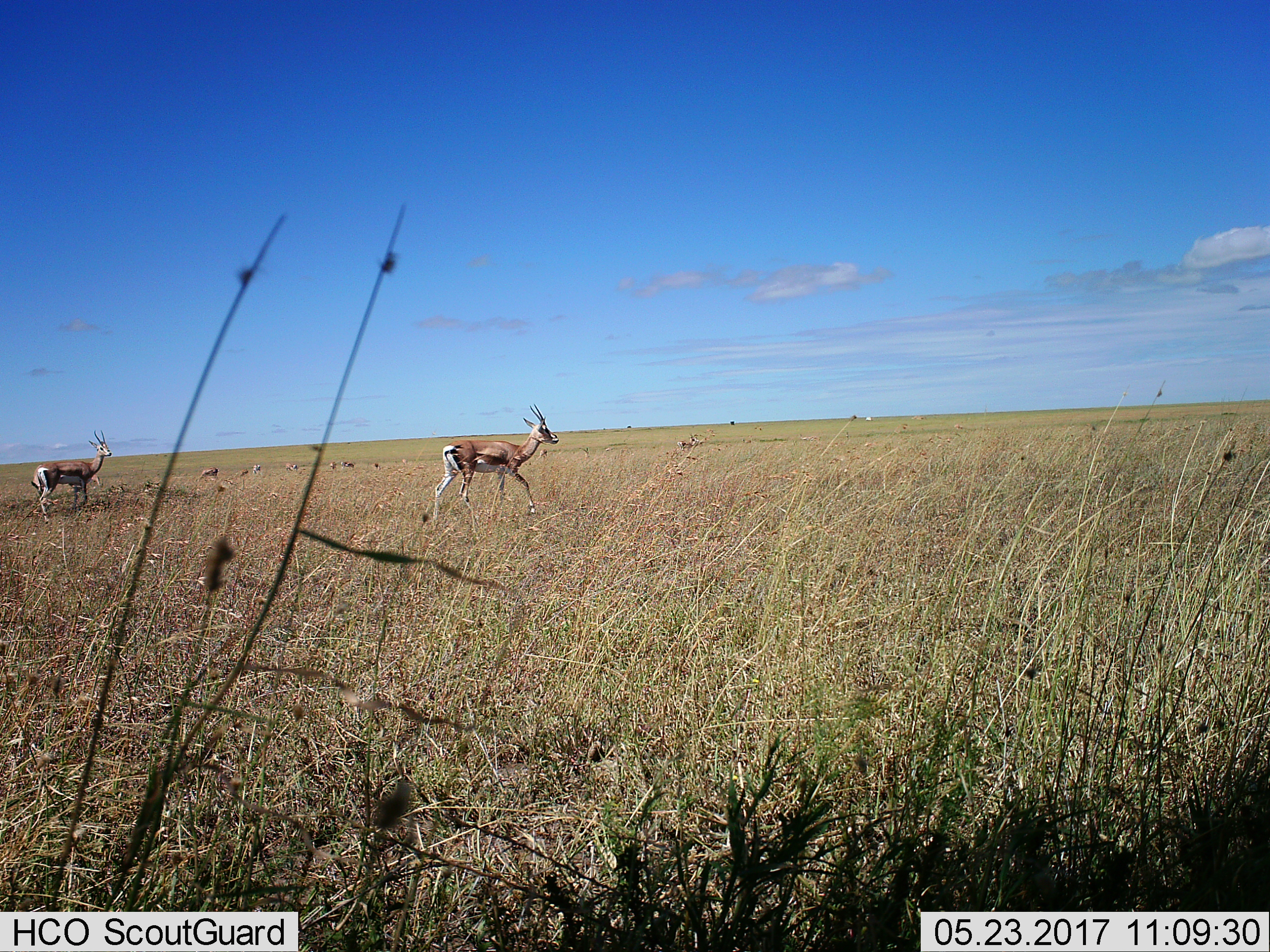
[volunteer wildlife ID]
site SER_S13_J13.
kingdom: Animalia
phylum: Chordata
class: Mammalia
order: Artiodactyla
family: Bovidae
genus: Eudorcas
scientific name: Eudorcas thomsonii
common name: thomson's gazelle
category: gazellethomsons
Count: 11-50.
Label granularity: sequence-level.